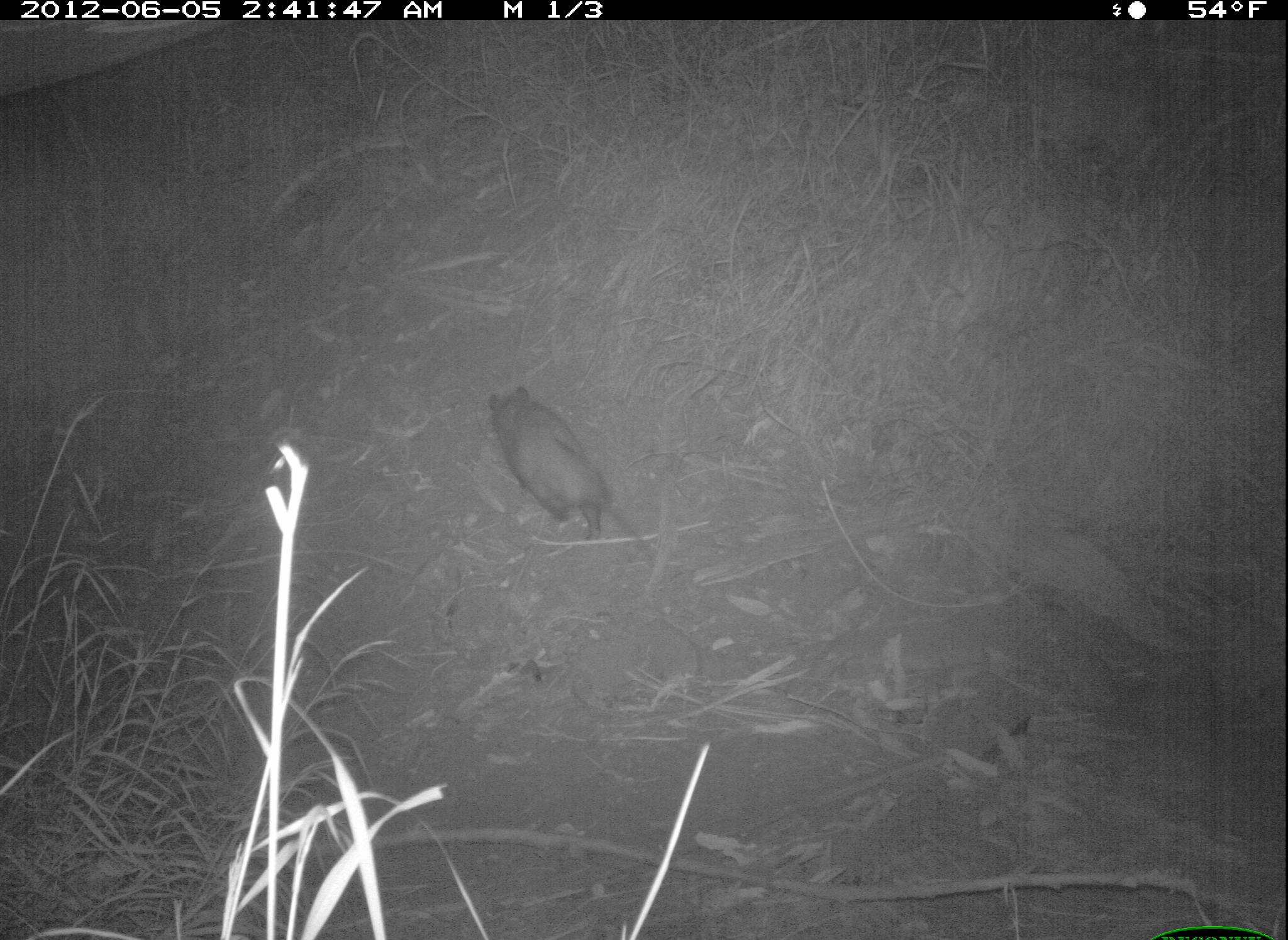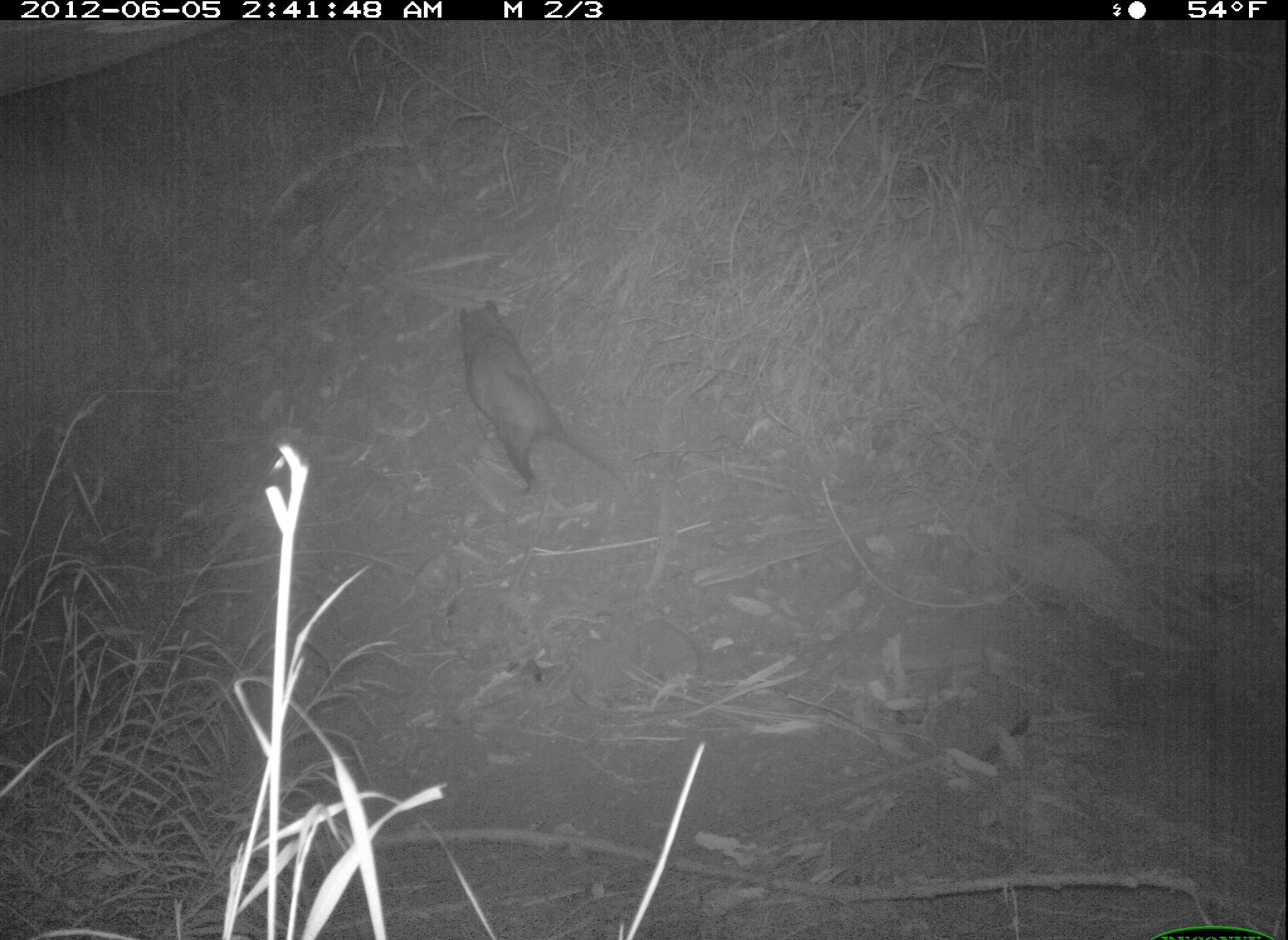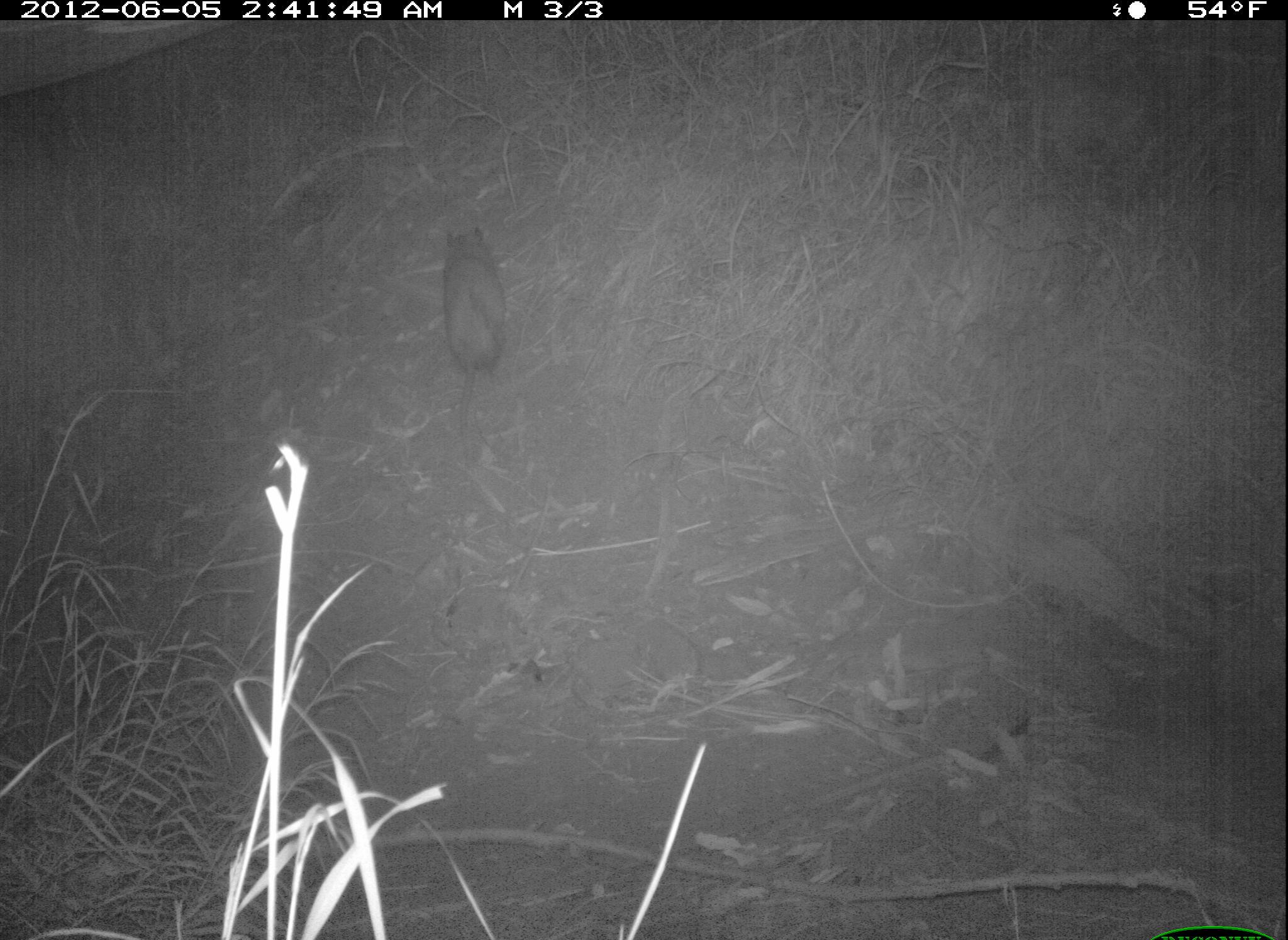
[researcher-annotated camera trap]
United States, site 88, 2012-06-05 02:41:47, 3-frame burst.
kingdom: Animalia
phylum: Chordata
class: Mammalia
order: Didelphimorphia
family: Didelphidae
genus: Didelphis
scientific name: Didelphis virginiana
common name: virginia opossum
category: opossum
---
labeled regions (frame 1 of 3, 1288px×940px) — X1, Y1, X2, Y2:
opossum: 460, 382, 654, 588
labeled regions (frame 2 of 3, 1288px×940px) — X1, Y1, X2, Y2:
opossum: 449, 300, 634, 503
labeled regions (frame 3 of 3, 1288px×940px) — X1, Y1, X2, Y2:
opossum: 436, 225, 512, 422